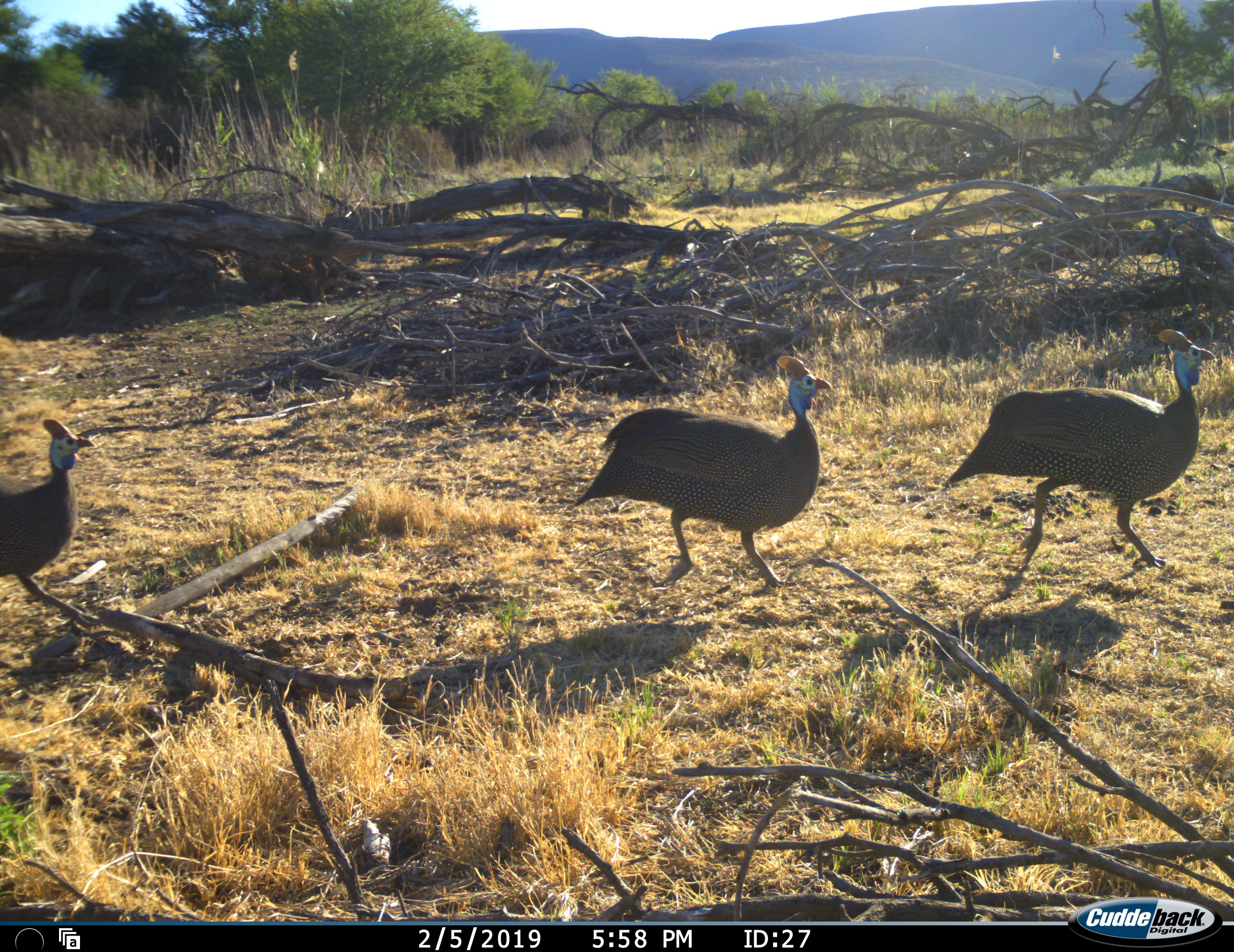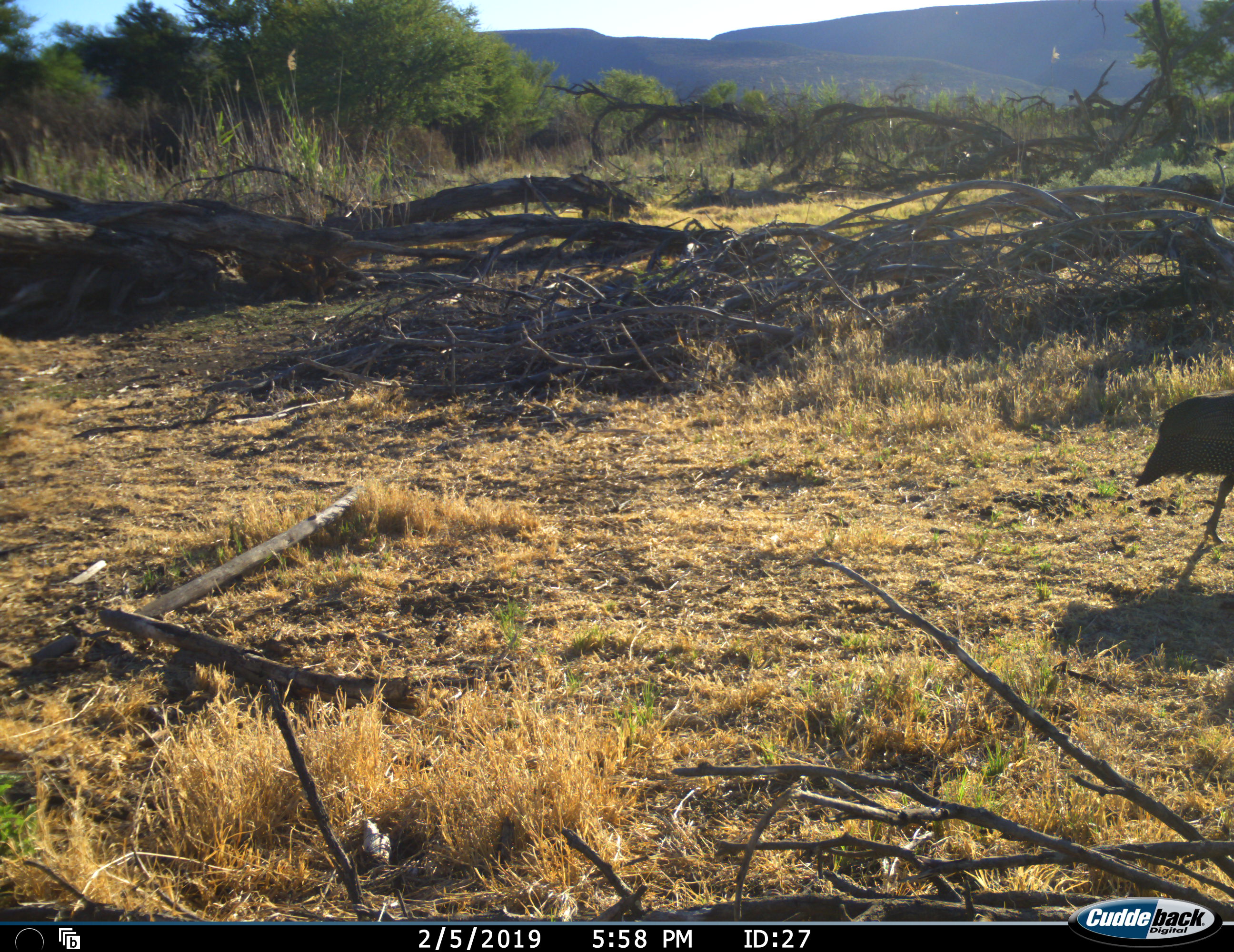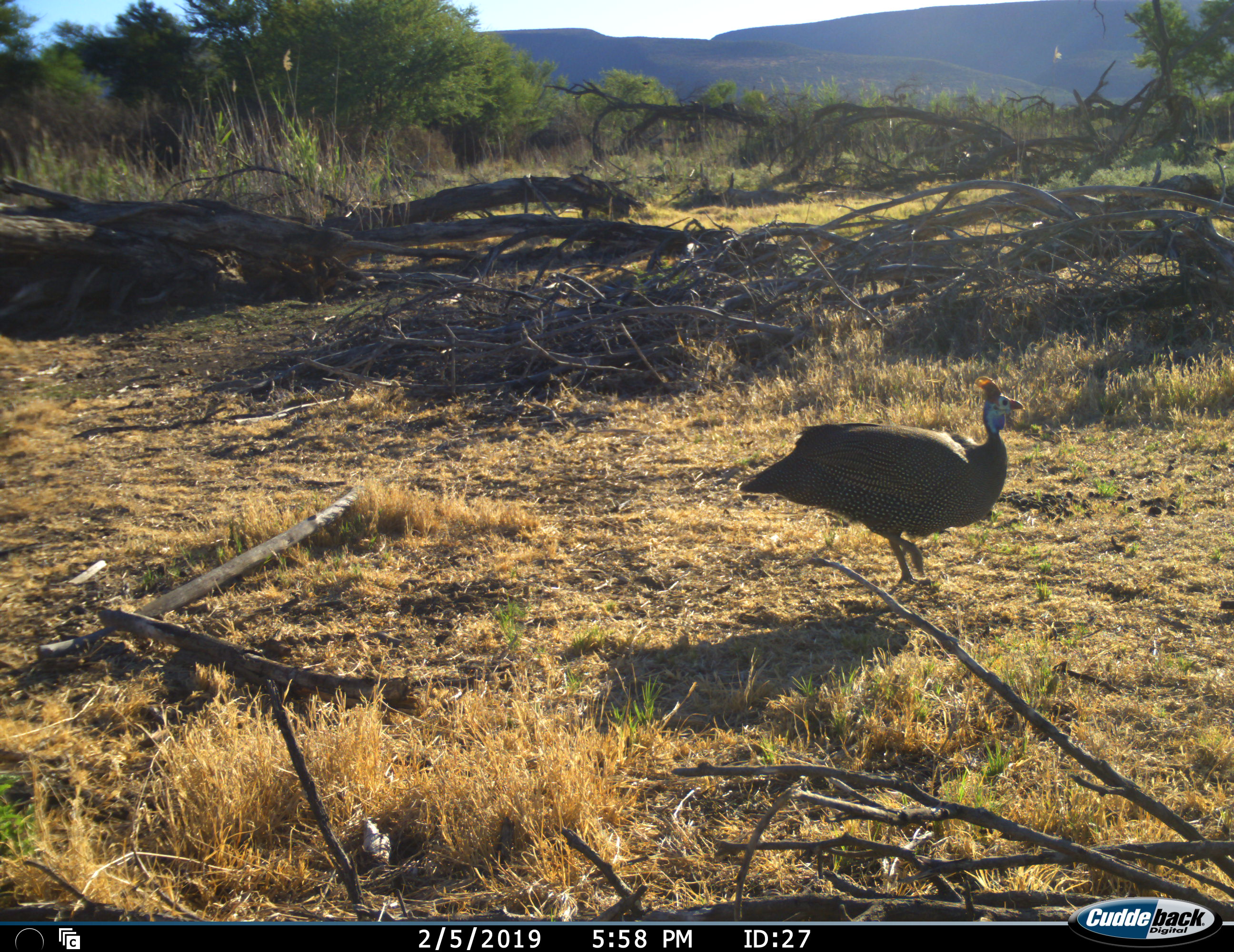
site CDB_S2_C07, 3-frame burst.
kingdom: Animalia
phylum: Chordata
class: Aves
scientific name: Aves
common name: bird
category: birdother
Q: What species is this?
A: Birdother (bird) (Aves).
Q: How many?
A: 3.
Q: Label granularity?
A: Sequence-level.